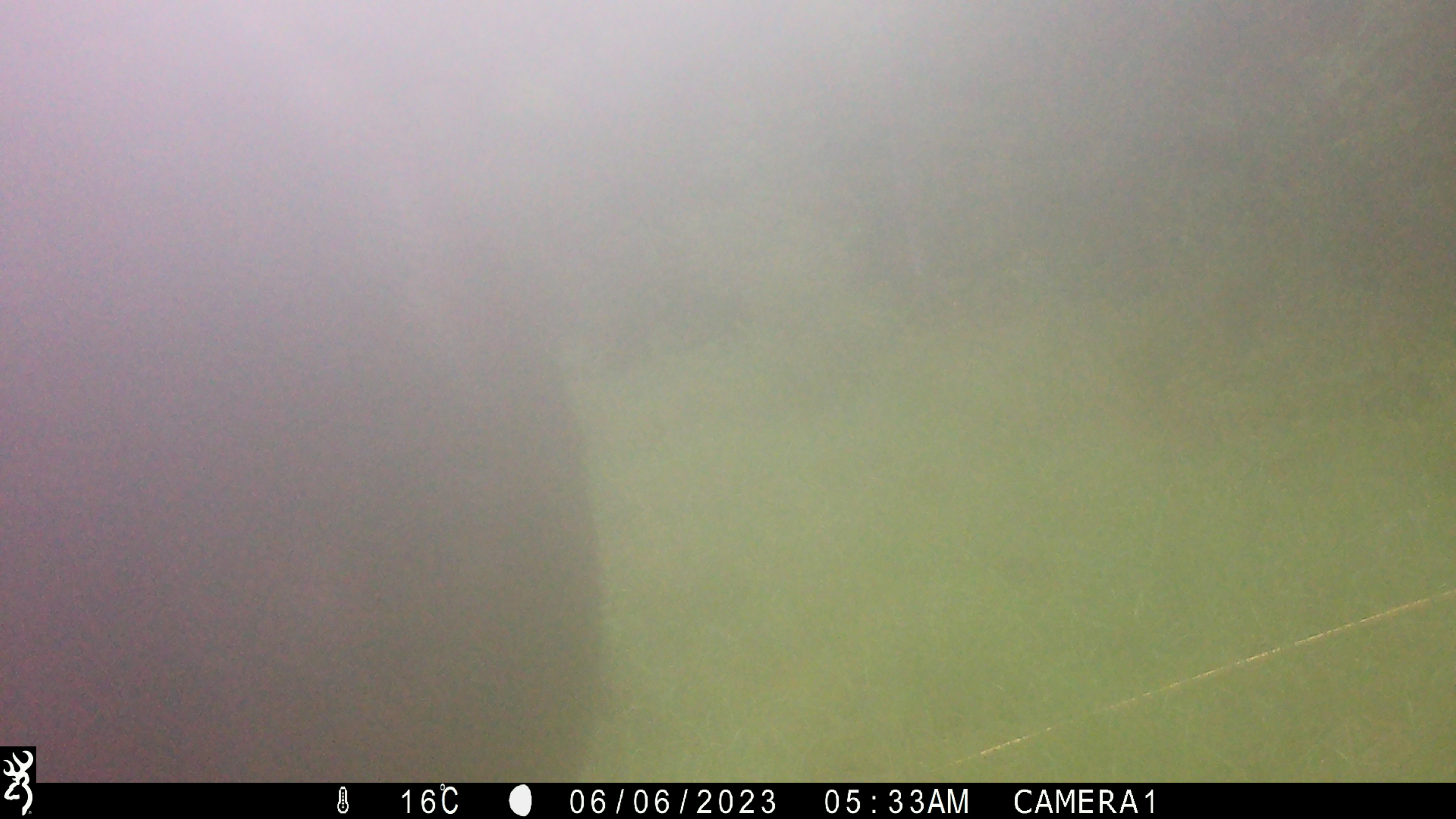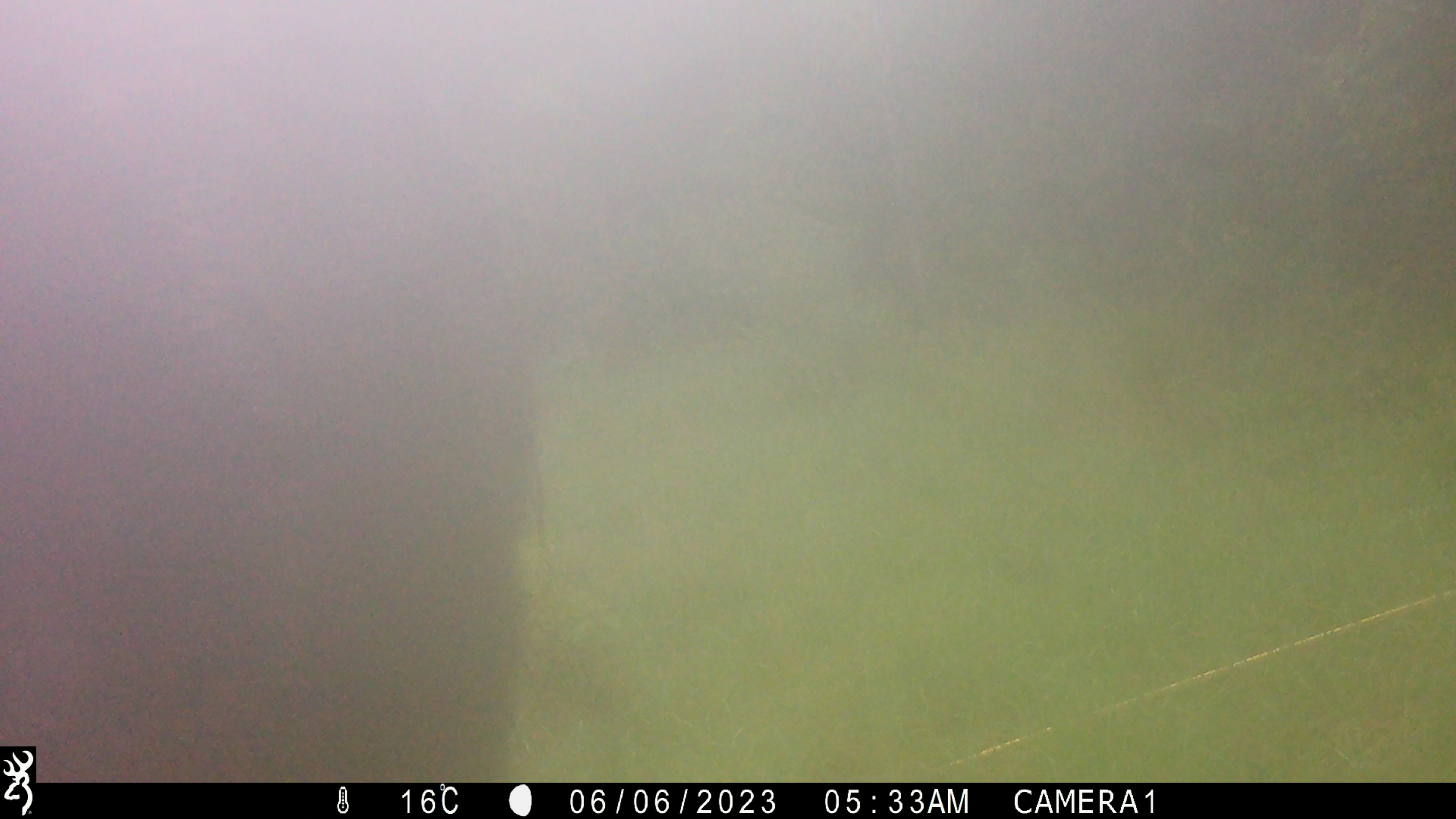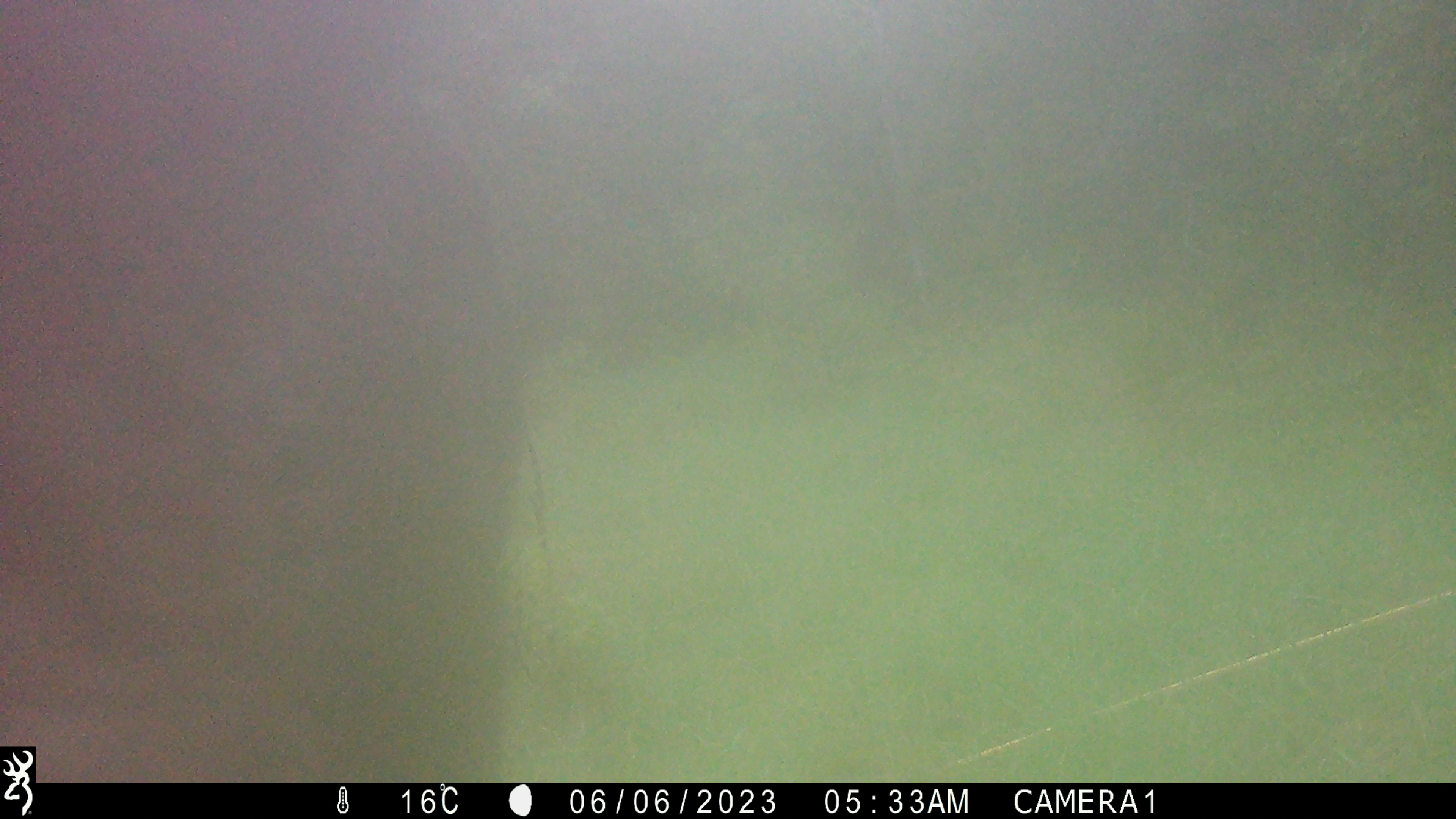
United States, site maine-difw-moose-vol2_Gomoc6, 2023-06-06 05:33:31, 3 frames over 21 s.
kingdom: Animalia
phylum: Chordata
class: Mammalia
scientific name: Mammalia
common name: mammal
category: mammal sp.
Mammal sp. (mammal) (Mammalia).